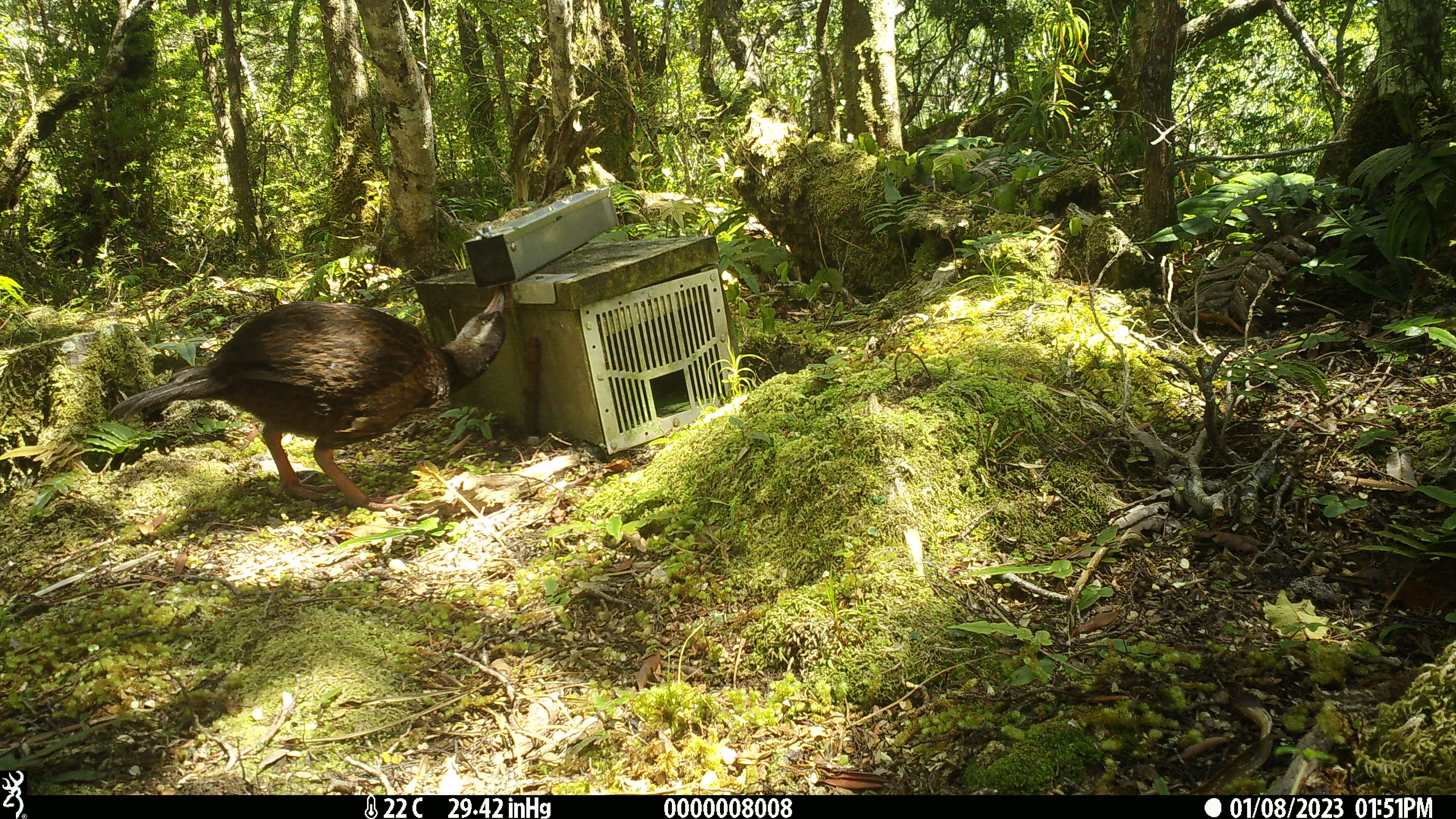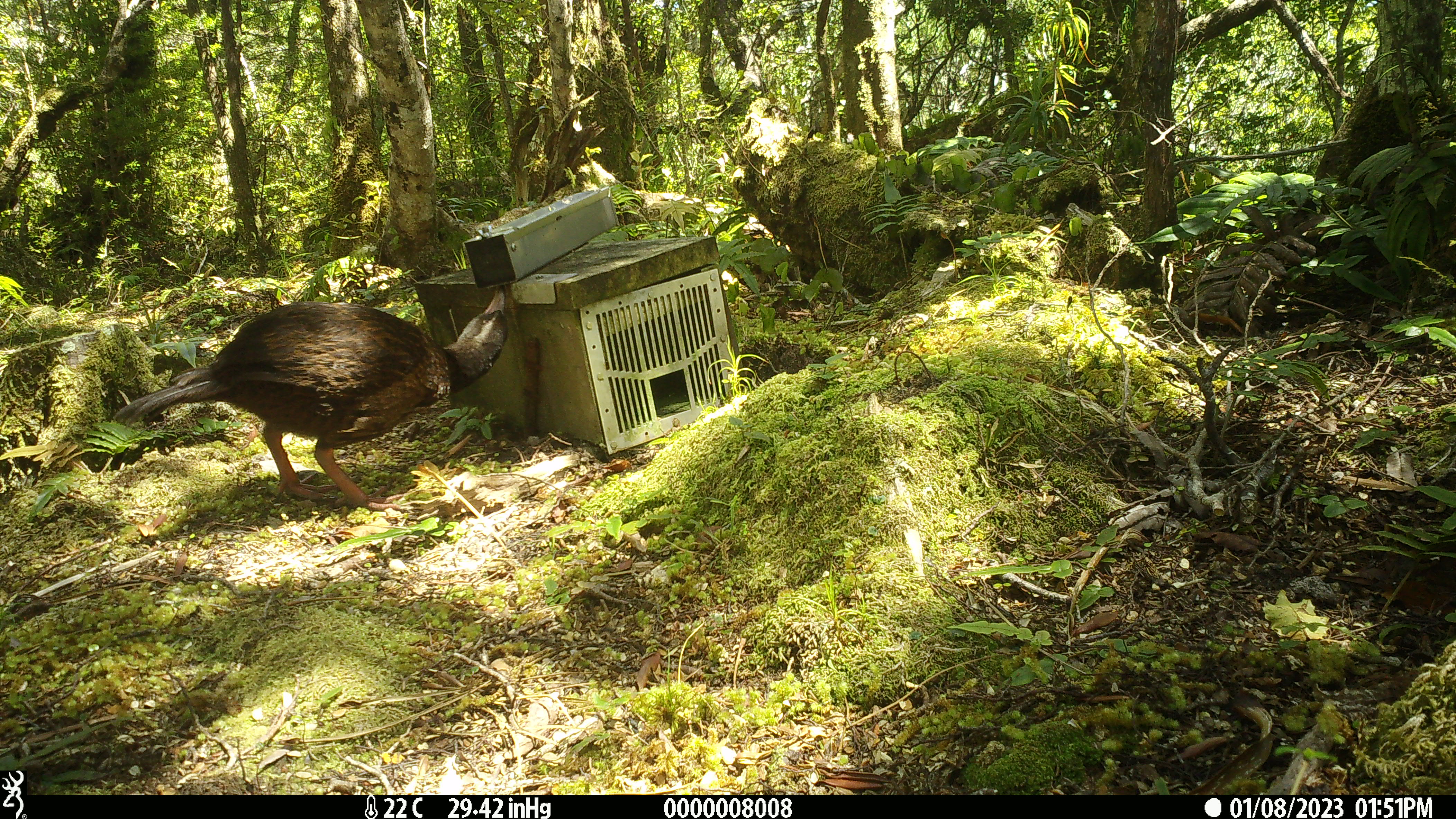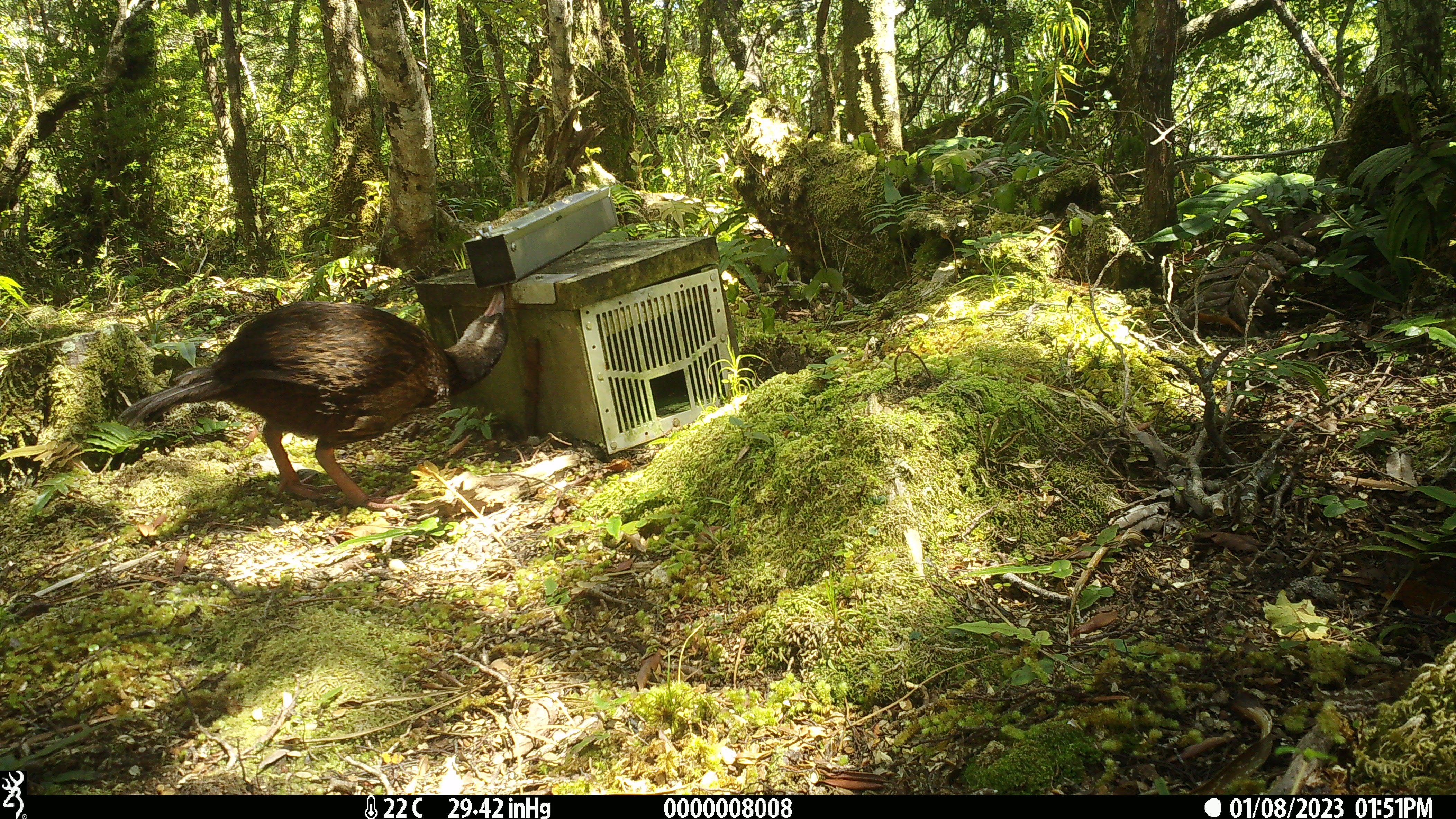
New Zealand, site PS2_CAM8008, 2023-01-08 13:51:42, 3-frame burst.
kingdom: Animalia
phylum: Chordata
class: Aves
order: Gruiformes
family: Rallidae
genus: Gallirallus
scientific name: Gallirallus australis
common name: weka